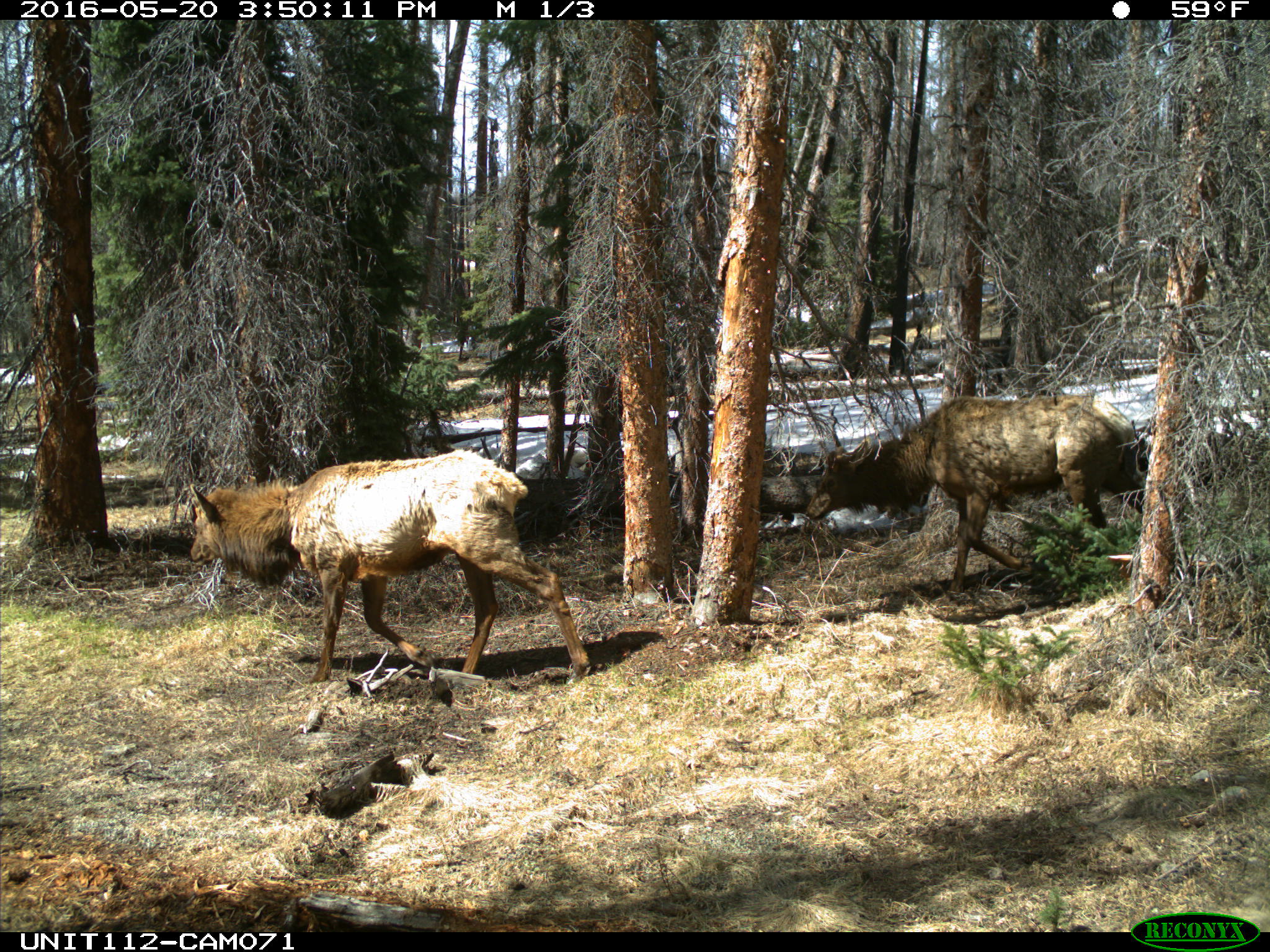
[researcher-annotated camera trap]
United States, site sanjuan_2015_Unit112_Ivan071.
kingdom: Animalia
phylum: Chordata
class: Mammalia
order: Artiodactyla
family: Cervidae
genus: Cervus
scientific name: Cervus elaphus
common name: red deer